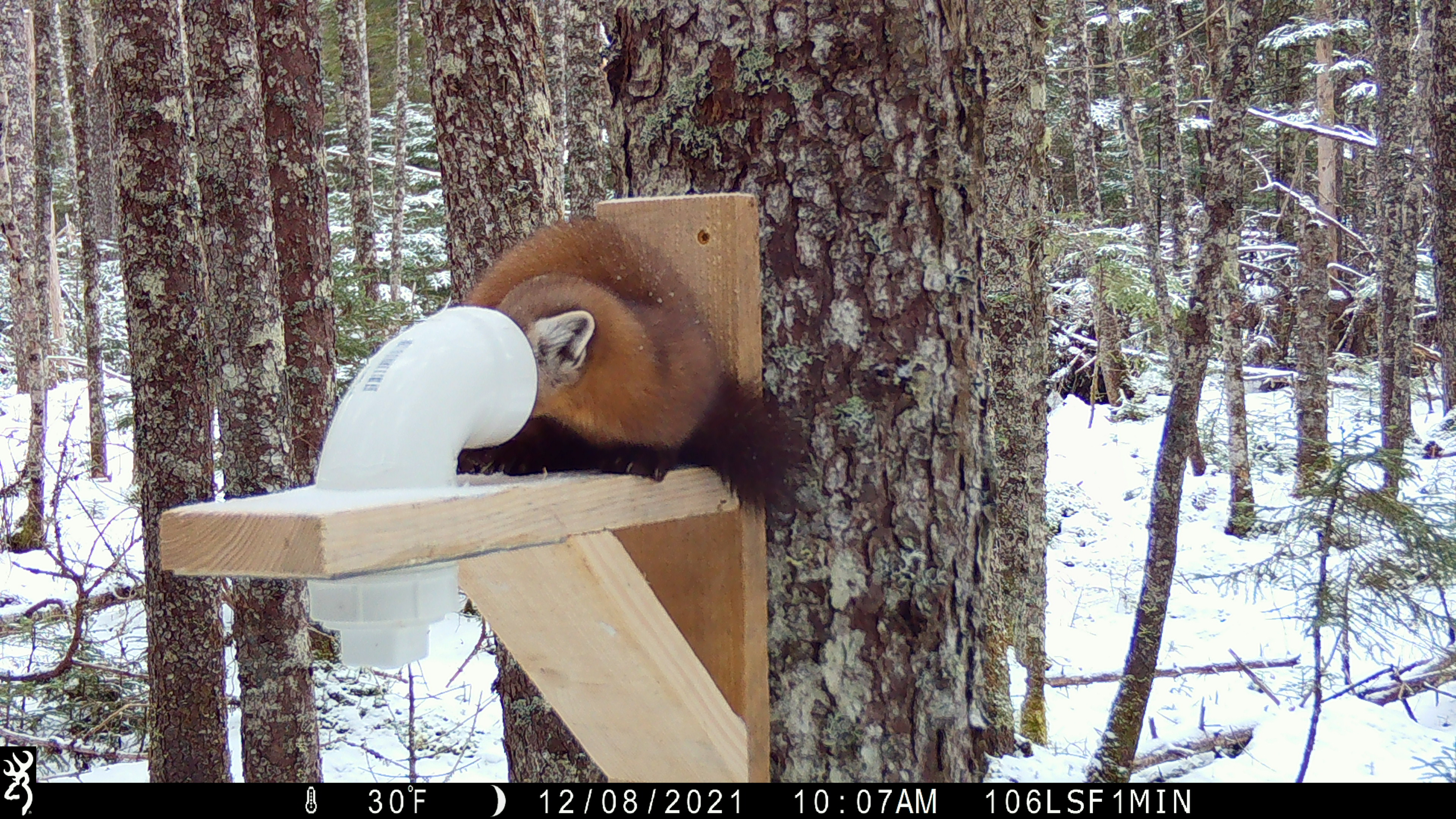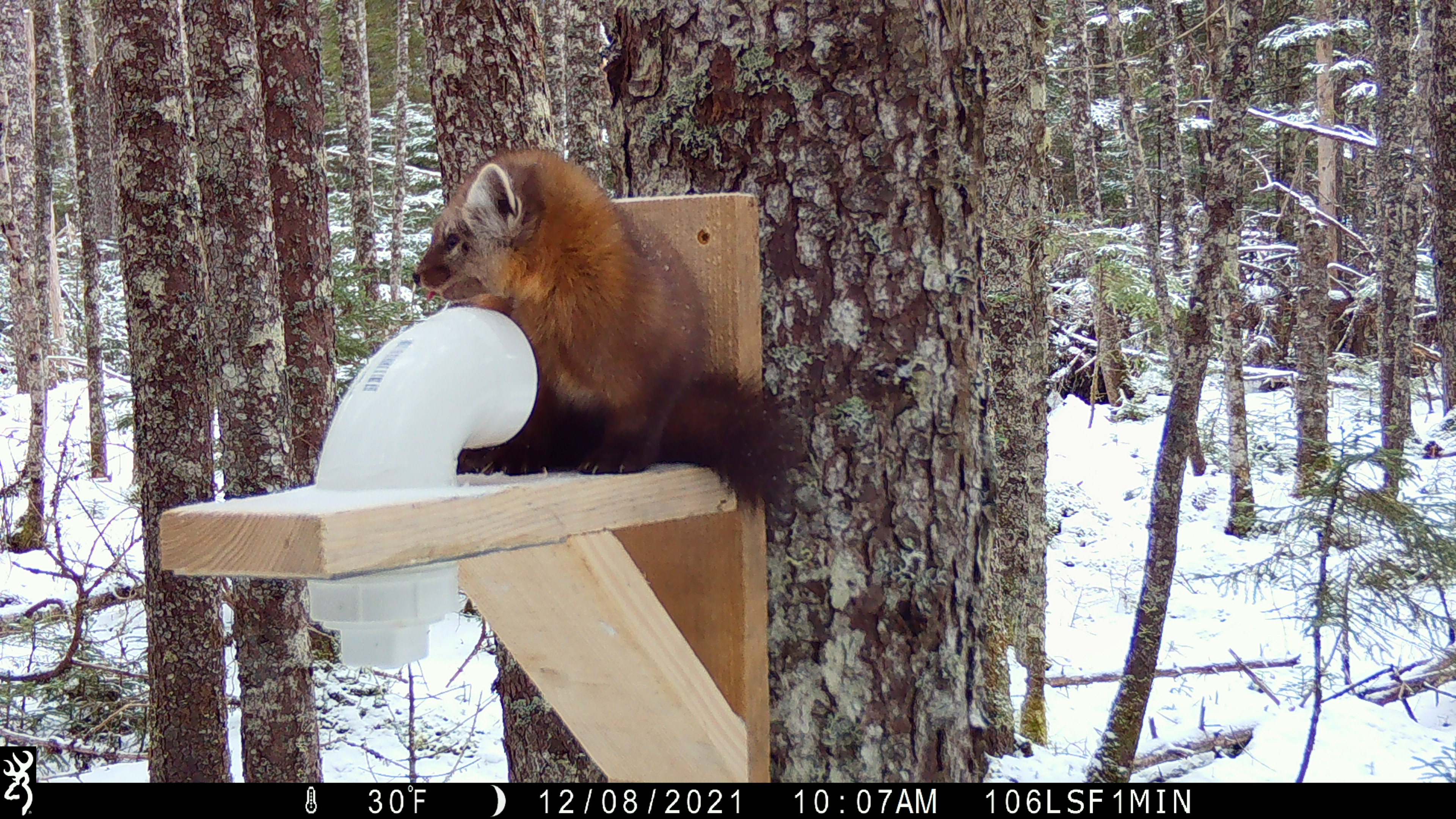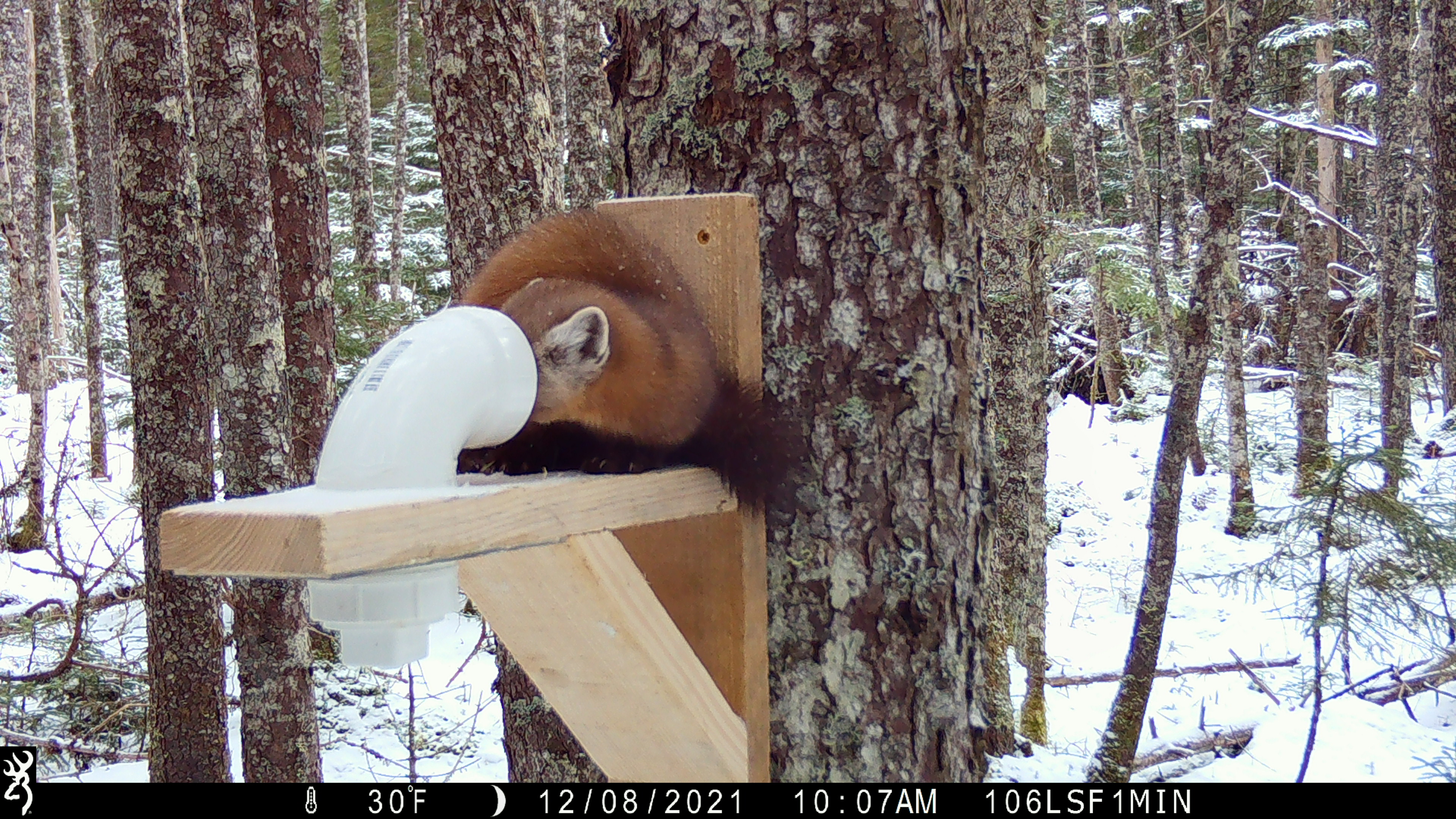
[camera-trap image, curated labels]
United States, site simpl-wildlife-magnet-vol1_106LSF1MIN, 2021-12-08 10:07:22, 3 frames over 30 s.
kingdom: Animalia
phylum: Chordata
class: Mammalia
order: Carnivora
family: Mustelidae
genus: Martes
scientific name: Martes americana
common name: american marten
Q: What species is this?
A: American marten (Martes americana).